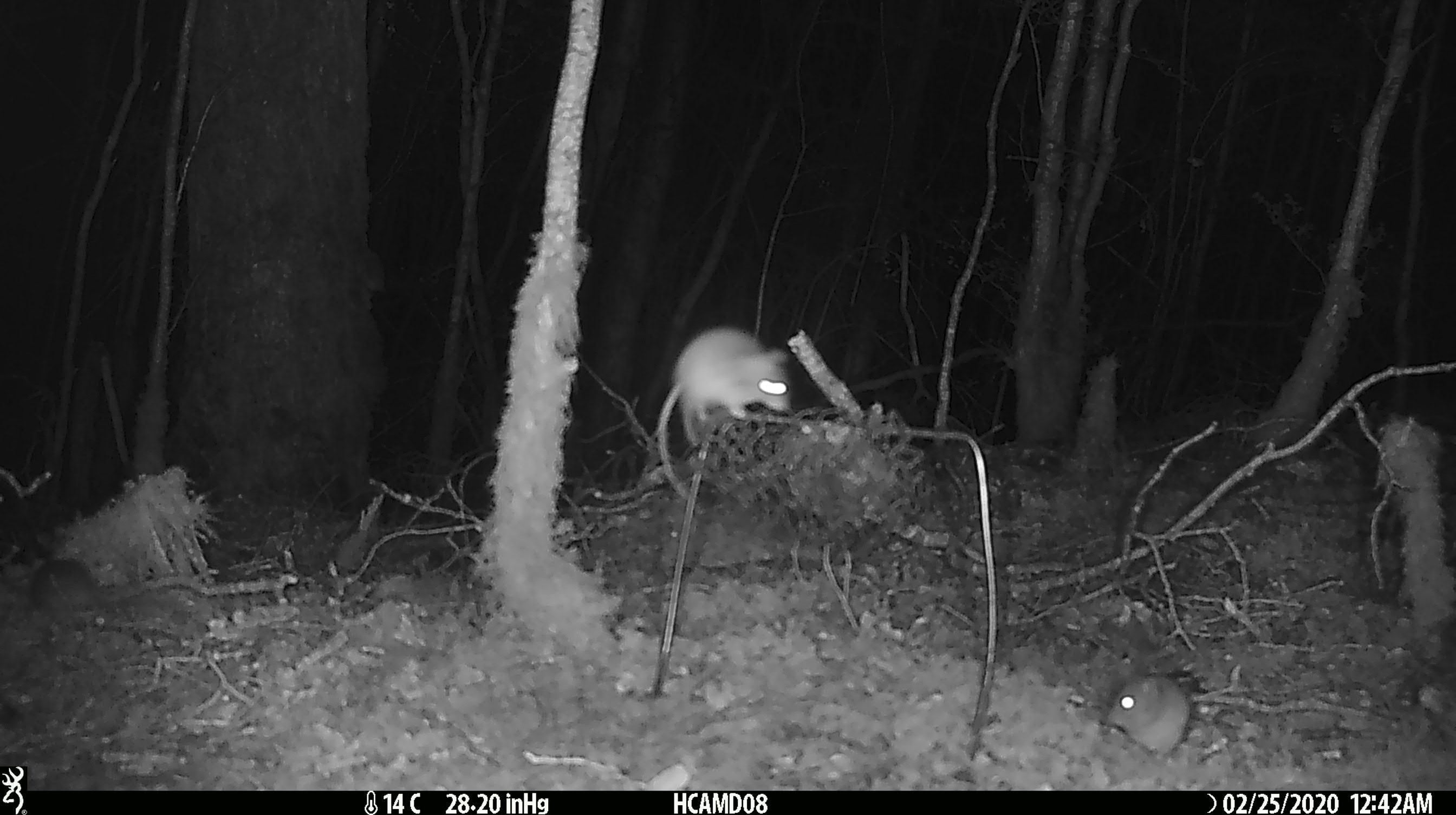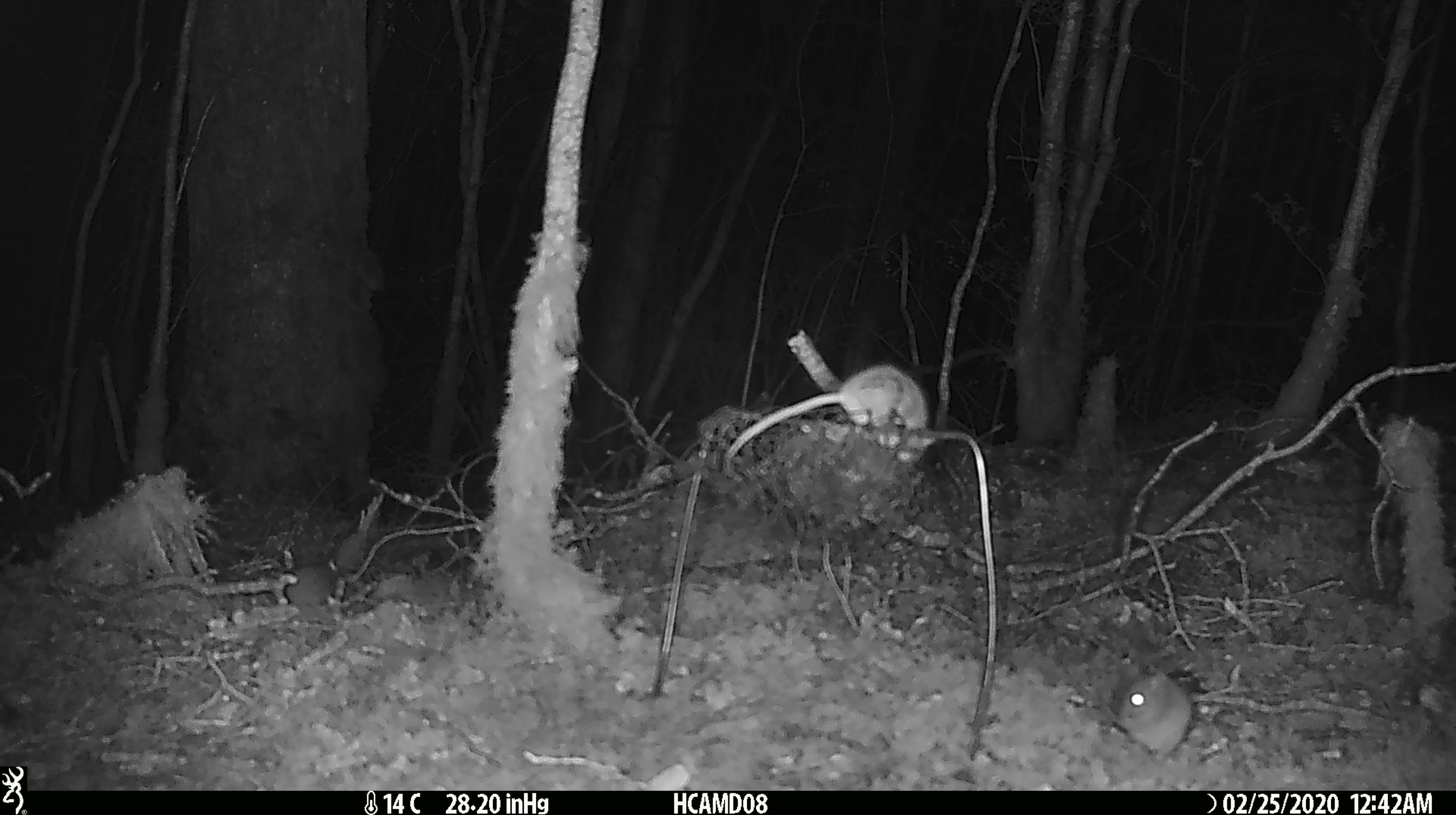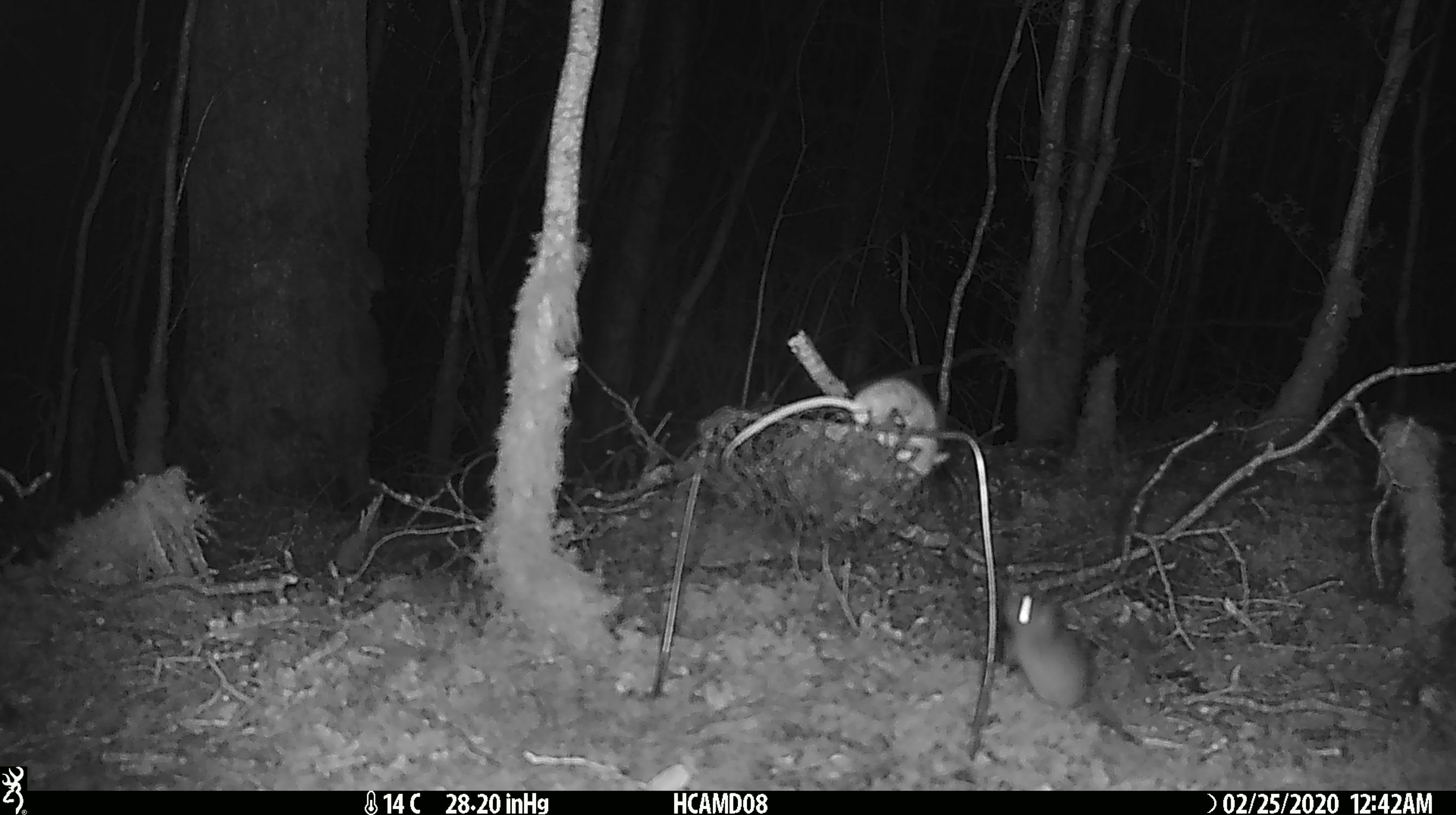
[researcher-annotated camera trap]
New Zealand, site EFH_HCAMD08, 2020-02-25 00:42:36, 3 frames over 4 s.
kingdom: Animalia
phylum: Chordata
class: Mammalia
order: Rodentia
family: Muridae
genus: Mus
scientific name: Mus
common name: mouse